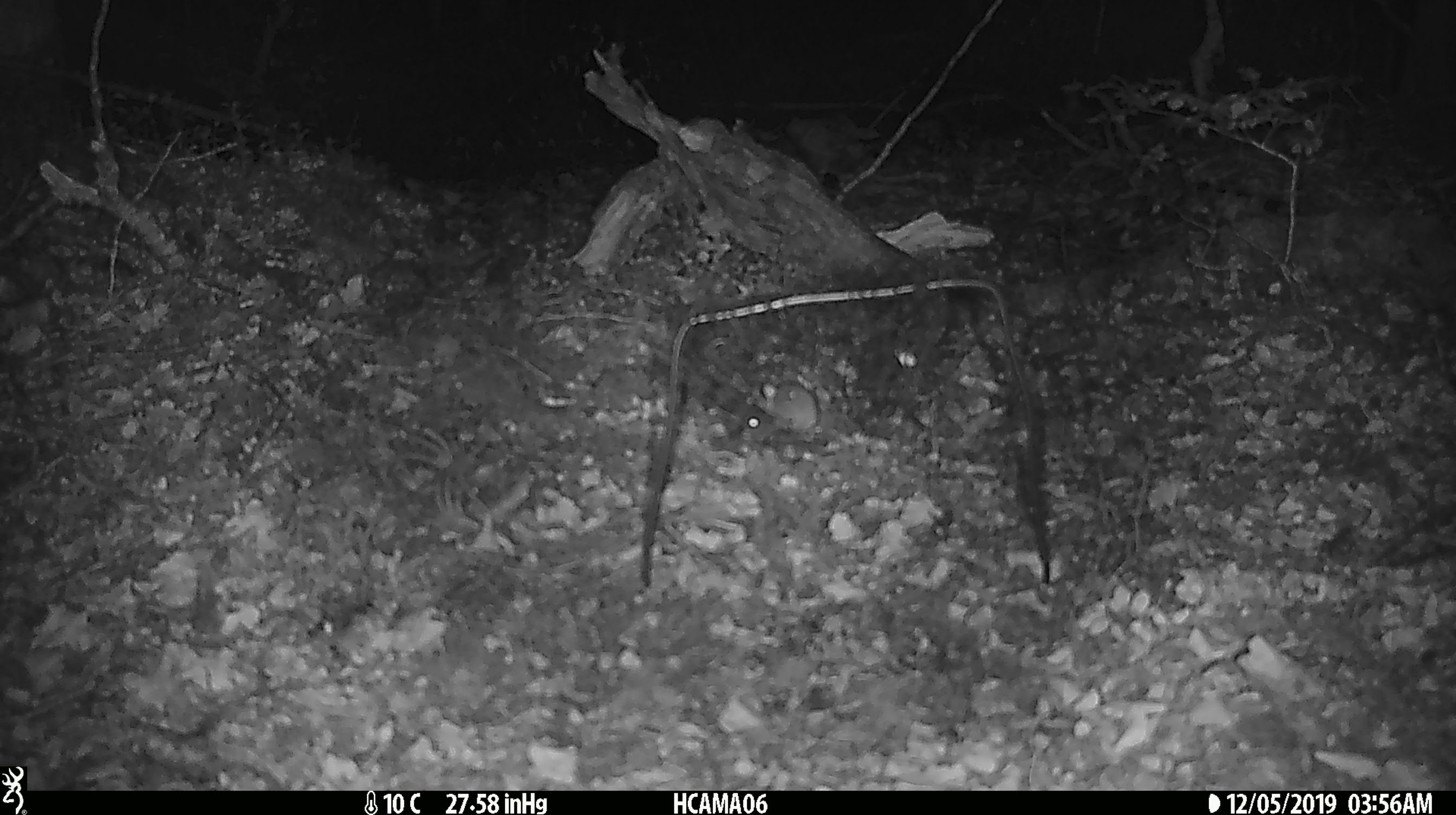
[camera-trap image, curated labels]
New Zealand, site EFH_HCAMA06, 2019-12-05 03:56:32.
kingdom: Animalia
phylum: Chordata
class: Mammalia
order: Rodentia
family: Muridae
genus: Mus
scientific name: Mus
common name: mouse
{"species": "mouse (Mus)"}